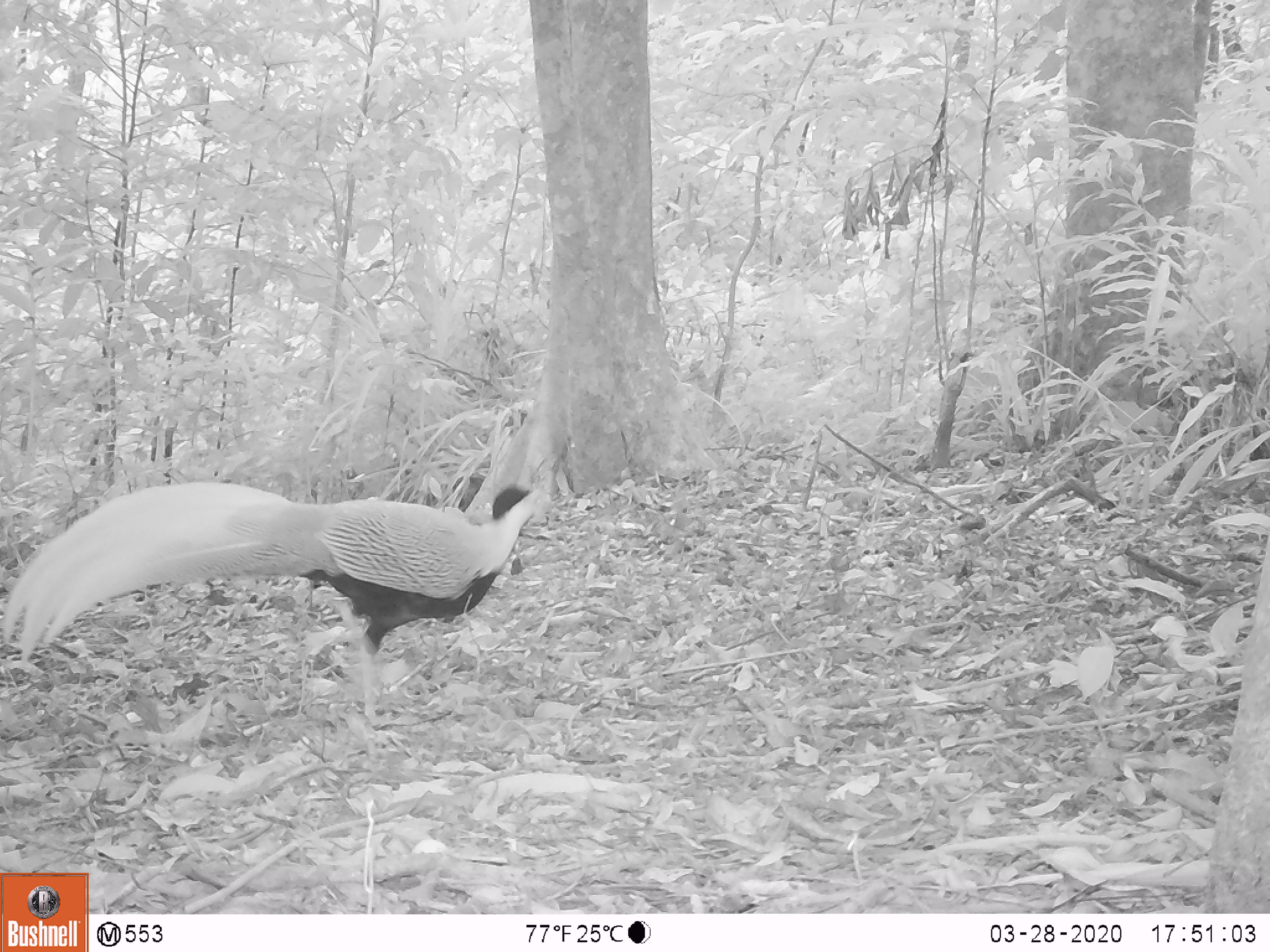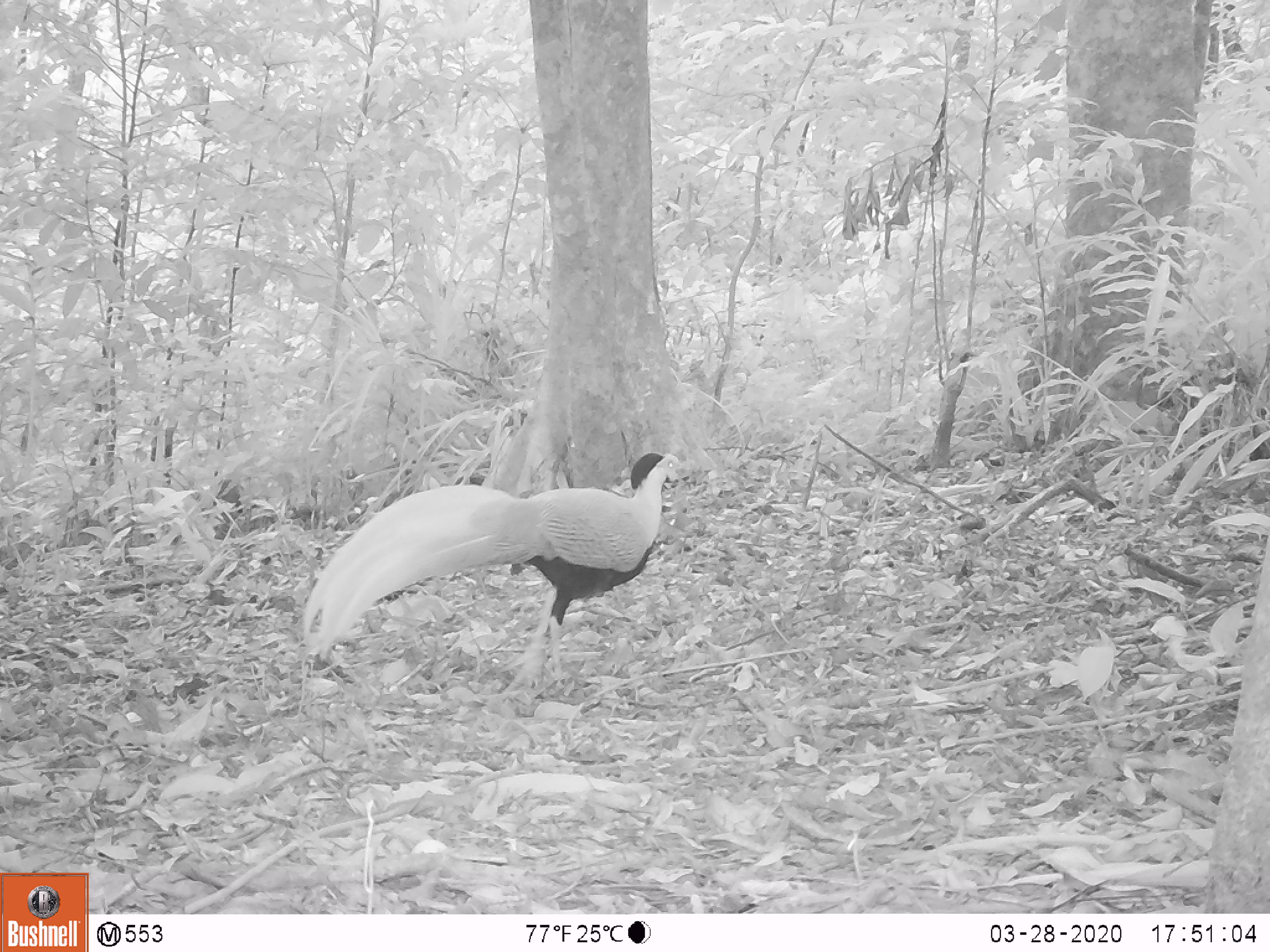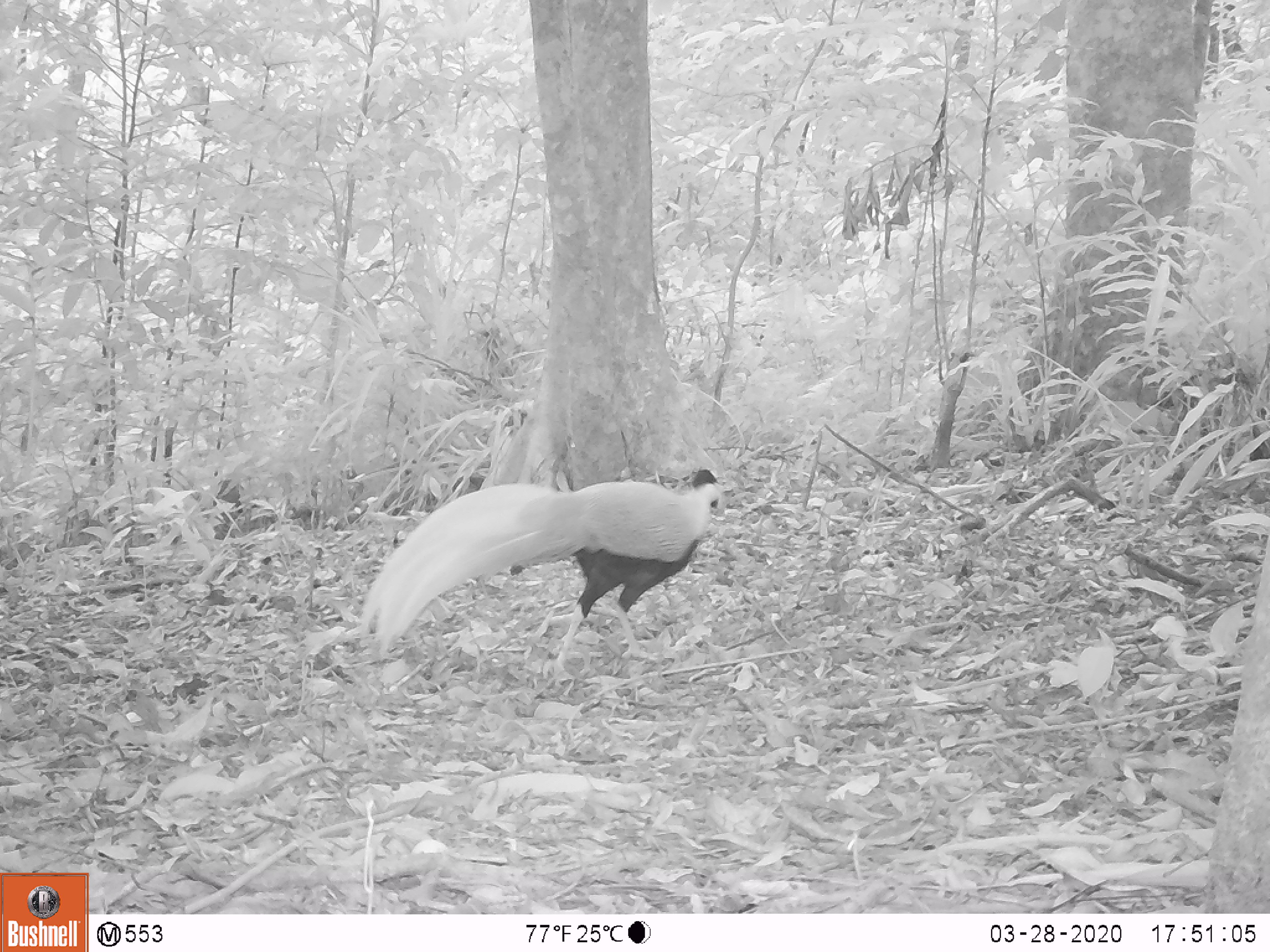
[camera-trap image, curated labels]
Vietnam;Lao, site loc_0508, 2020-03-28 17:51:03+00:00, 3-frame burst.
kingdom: Animalia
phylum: Chordata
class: Aves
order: Galliformes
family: Phasianidae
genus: Lophura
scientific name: Lophura nycthemera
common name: silver pheasant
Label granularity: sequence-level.